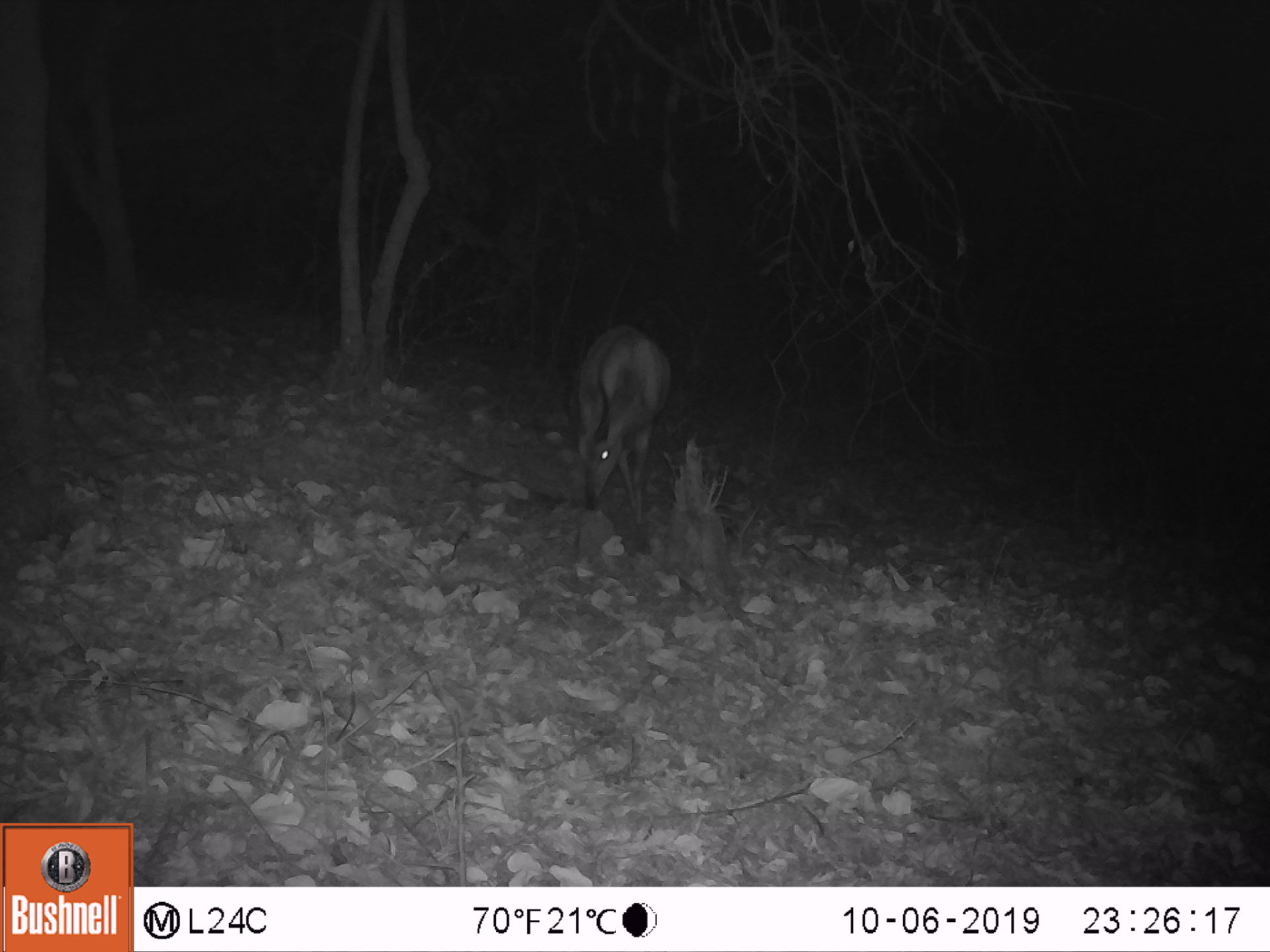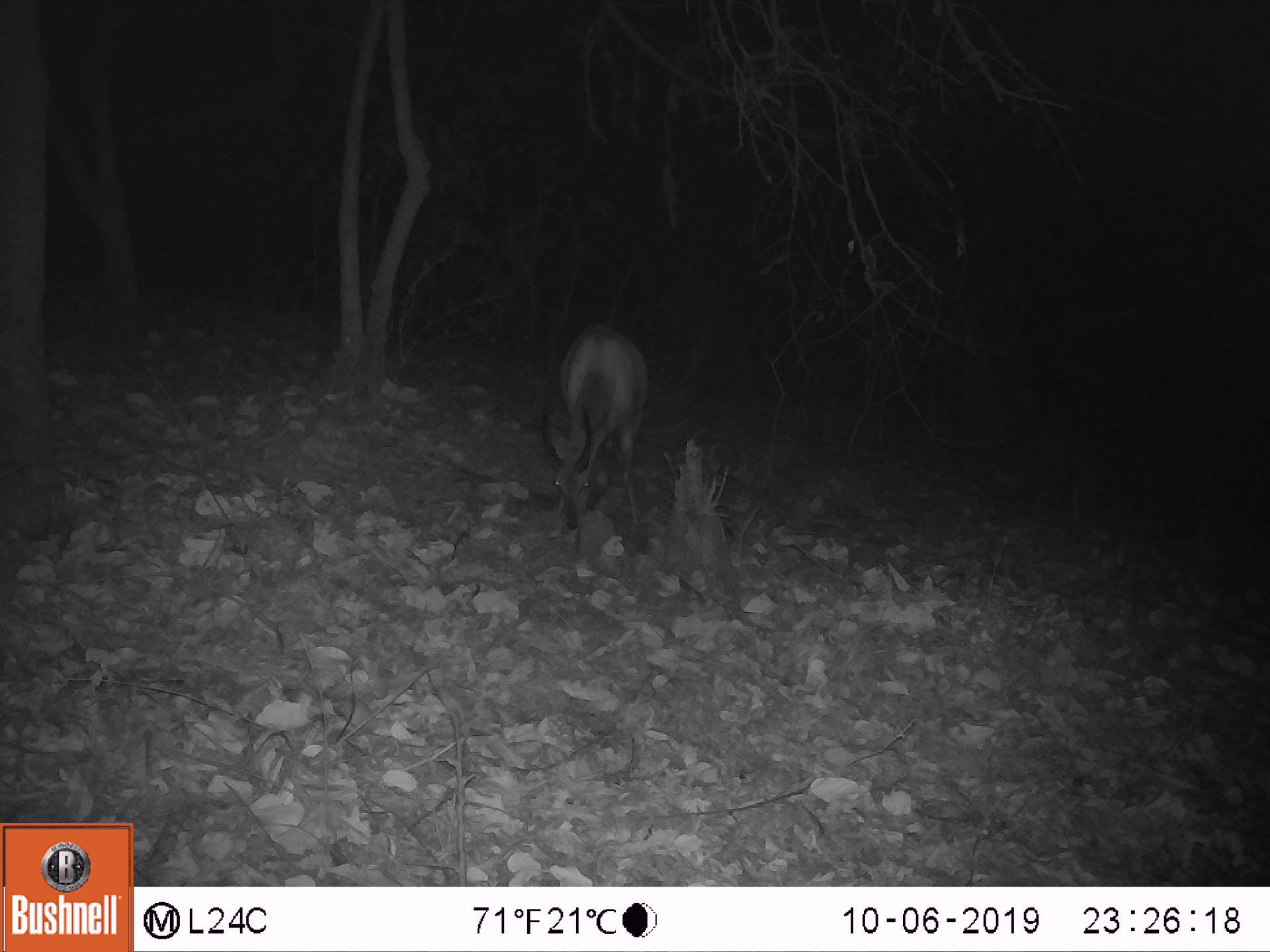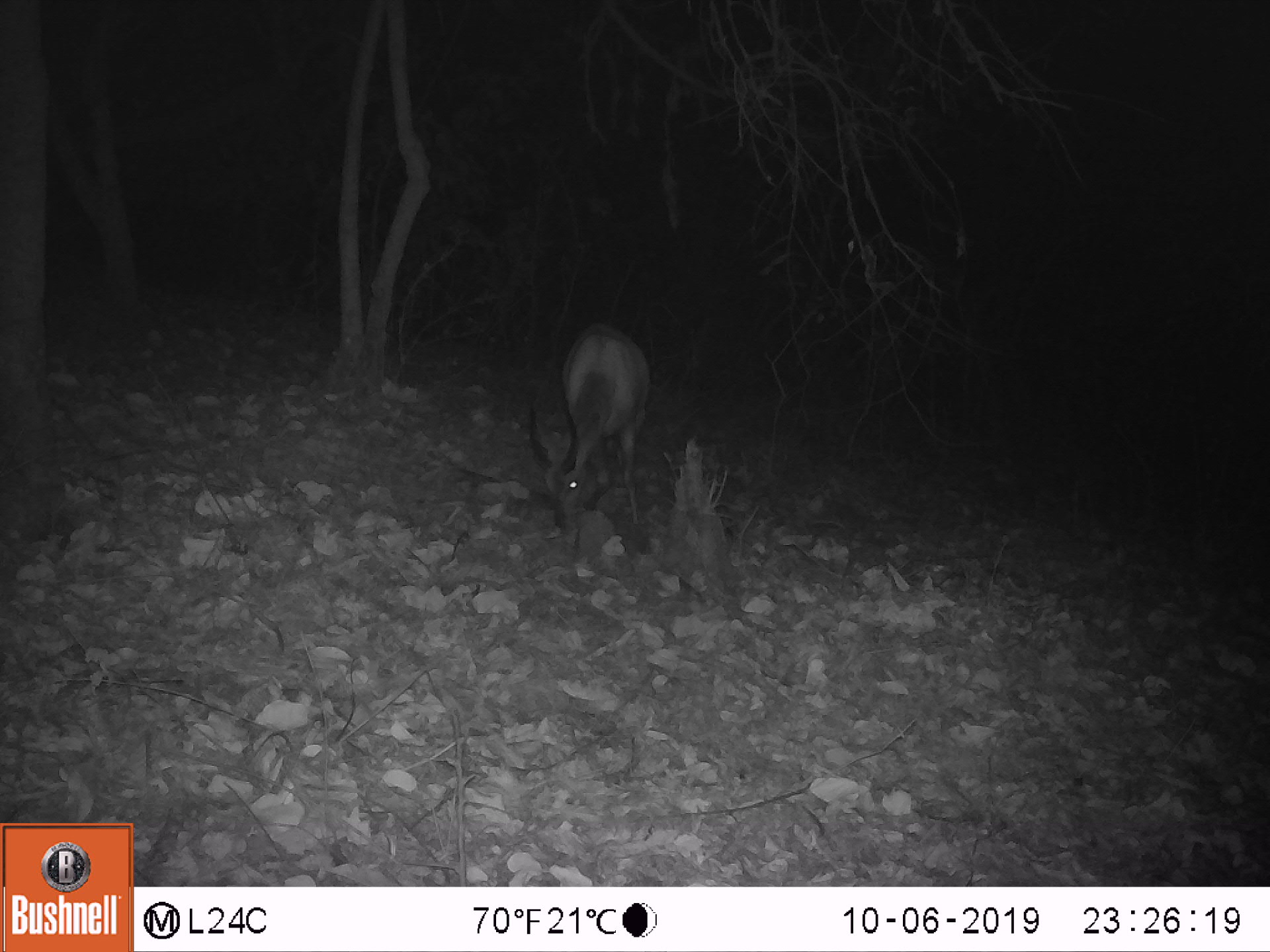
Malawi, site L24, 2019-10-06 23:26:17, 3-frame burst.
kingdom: Animalia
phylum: Chordata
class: Mammalia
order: Artiodactyla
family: Bovidae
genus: Tragelaphus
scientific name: Tragelaphus sylvaticus sylvaticus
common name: cape bushbuck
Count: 1.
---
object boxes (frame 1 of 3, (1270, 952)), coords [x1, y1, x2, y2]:
cape bushbuck: [560, 318, 674, 526]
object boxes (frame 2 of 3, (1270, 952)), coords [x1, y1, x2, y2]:
cape bushbuck: [538, 317, 651, 538]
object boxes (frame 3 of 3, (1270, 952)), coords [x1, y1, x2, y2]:
cape bushbuck: [509, 312, 659, 533]